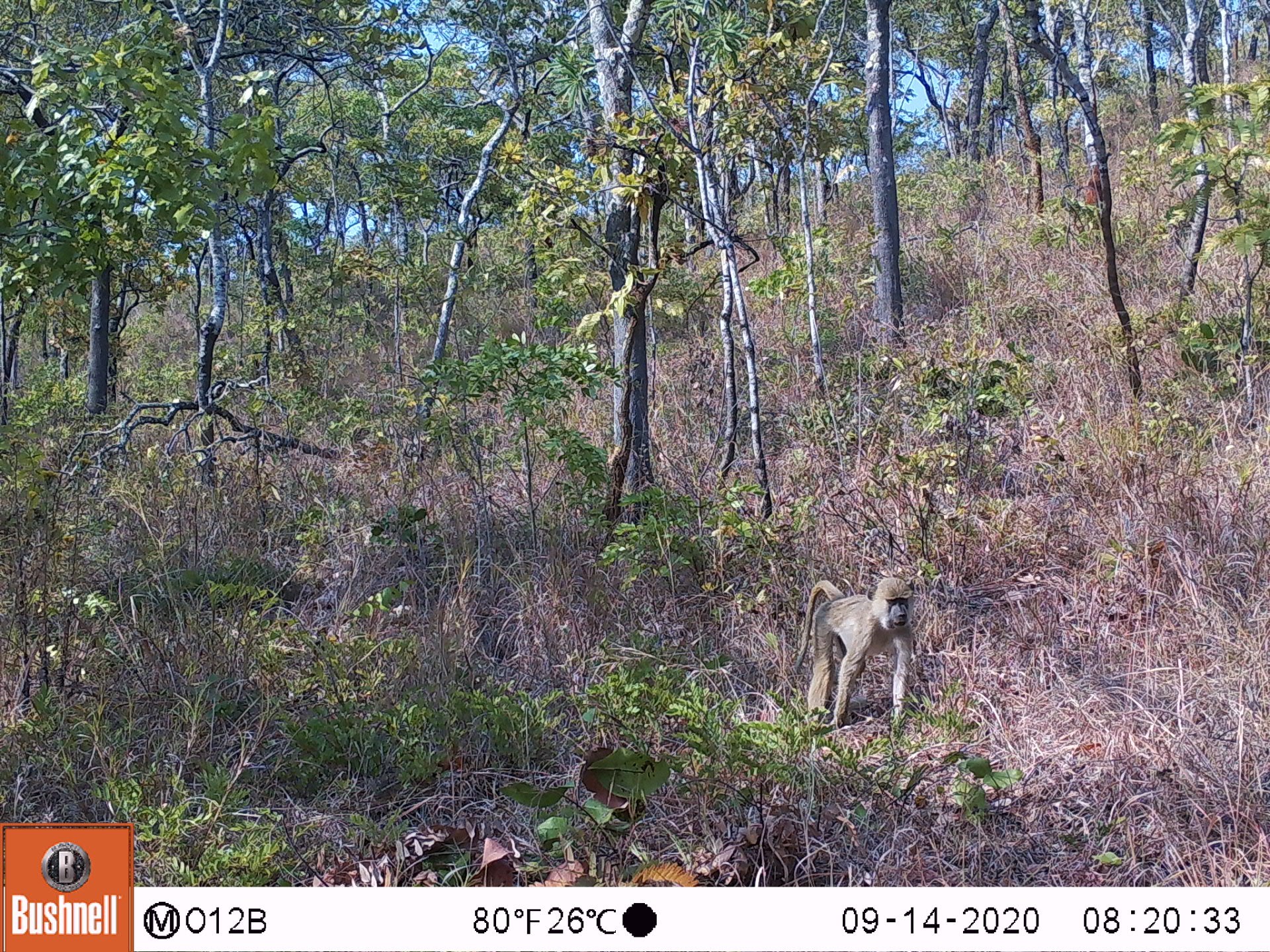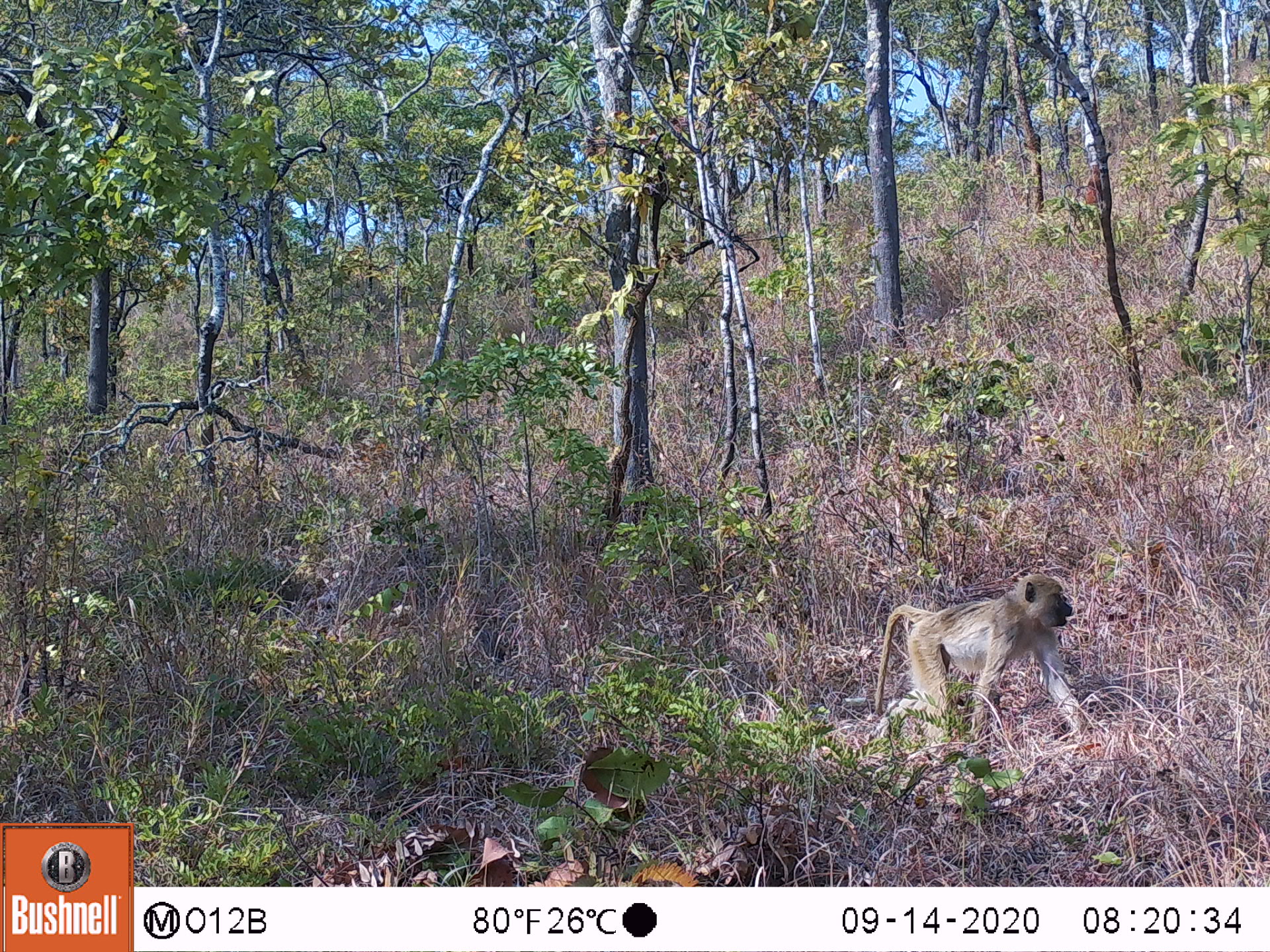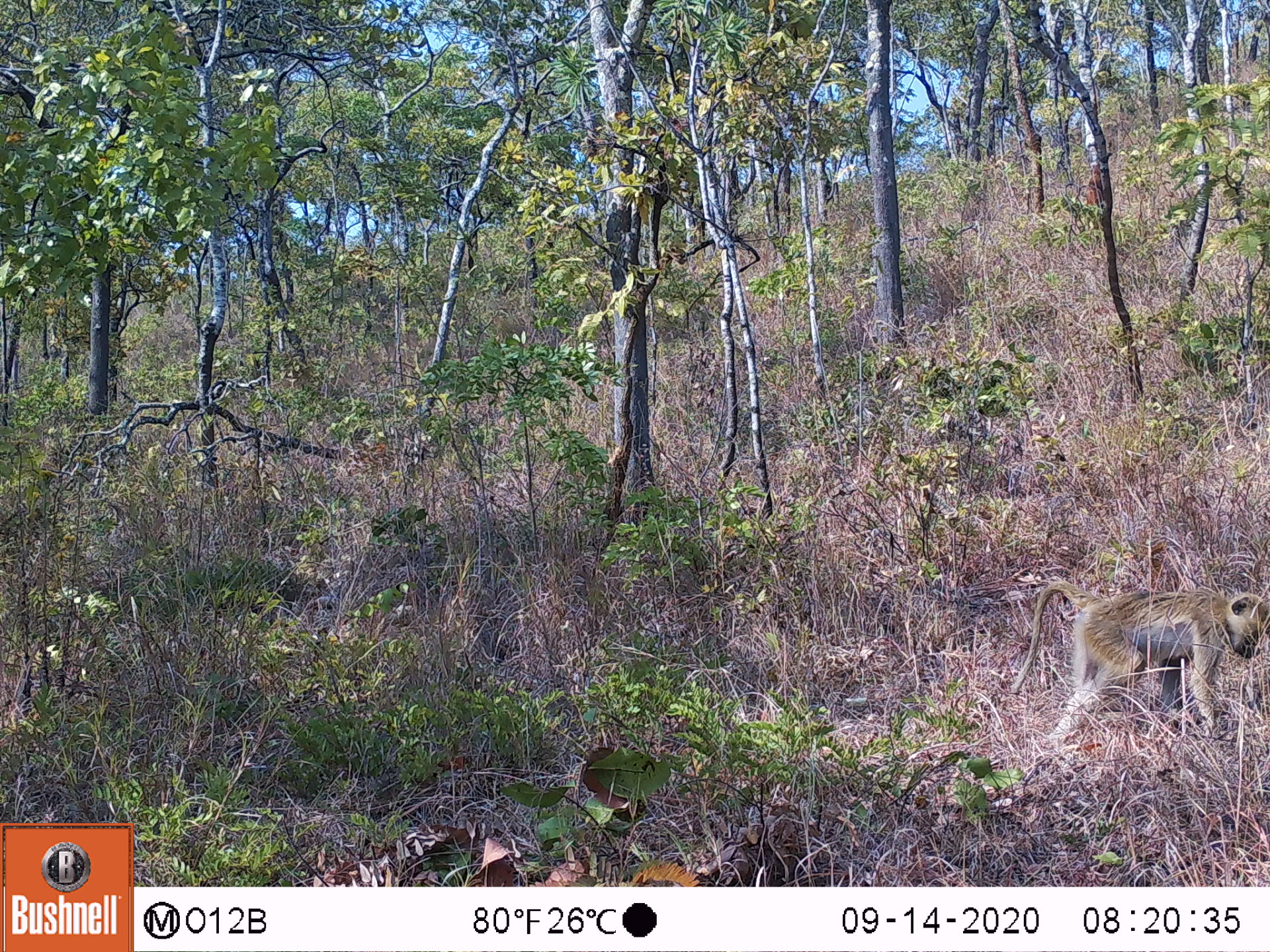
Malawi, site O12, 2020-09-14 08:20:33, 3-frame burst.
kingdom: Animalia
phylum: Chordata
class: Mammalia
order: Primates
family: Cercopithecidae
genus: Papio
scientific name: Papio cynocephalus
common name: yellow baboon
Yellow baboon (Papio cynocephalus), count 1.